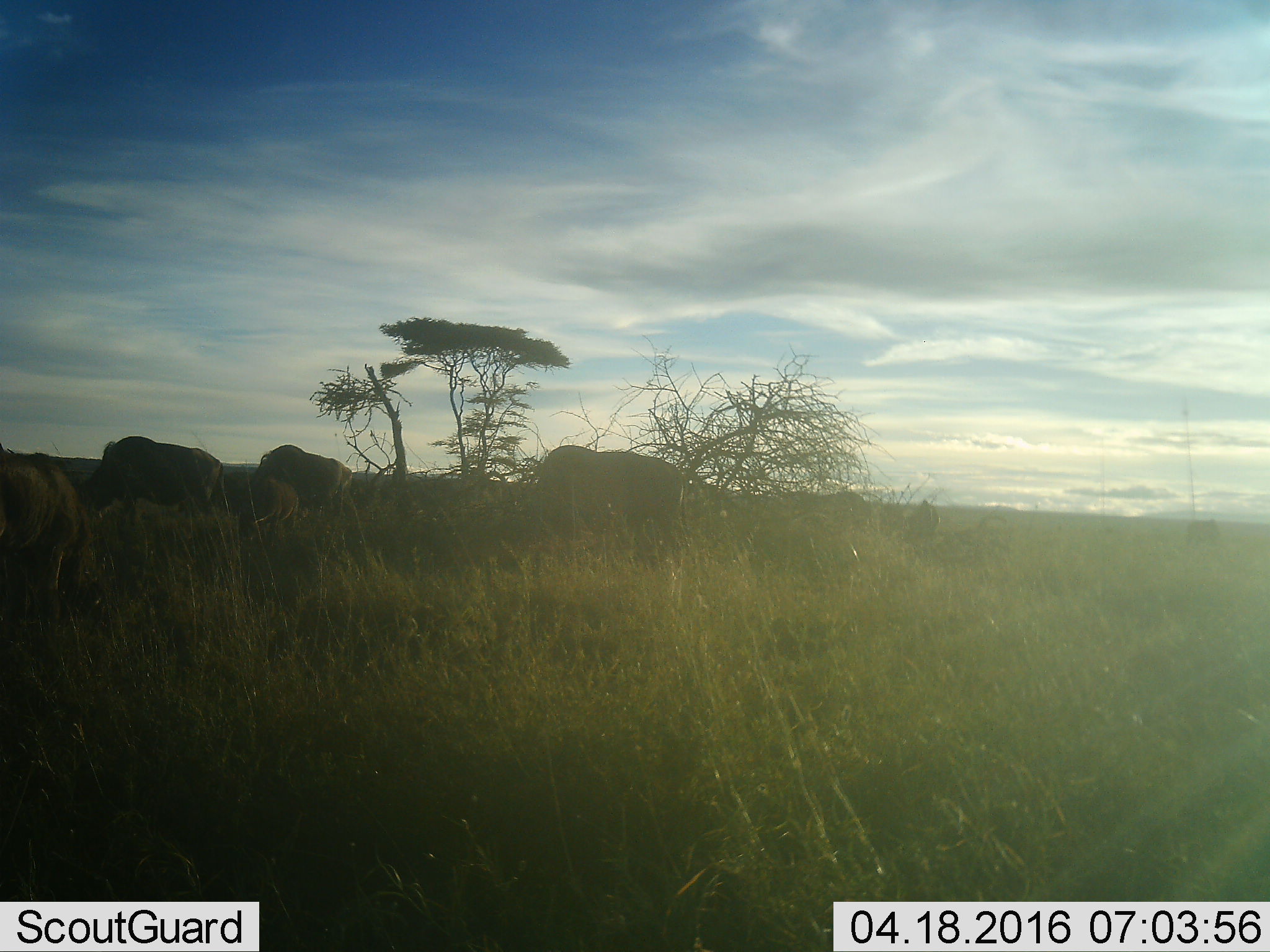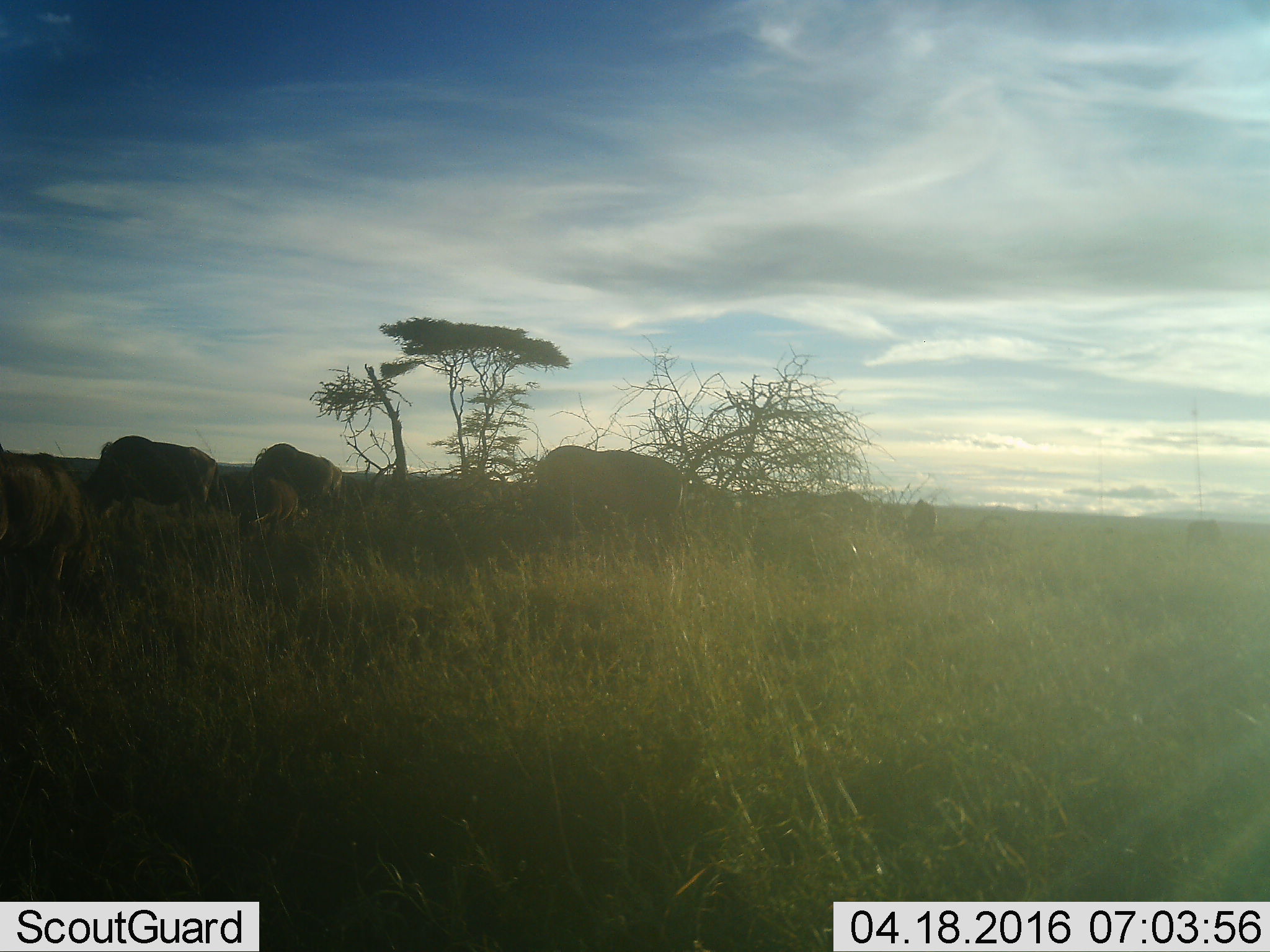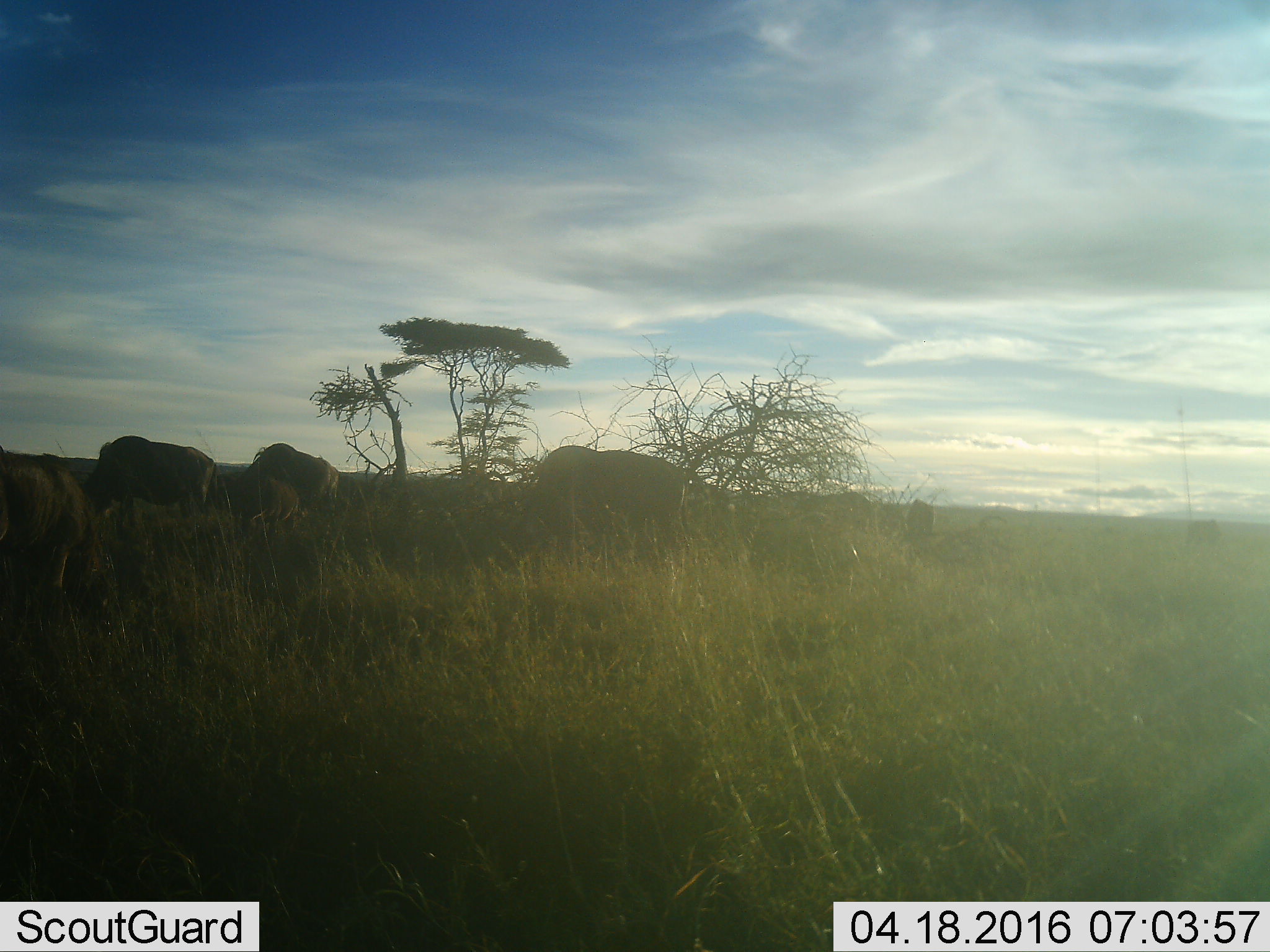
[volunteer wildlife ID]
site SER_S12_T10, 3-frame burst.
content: unidentified animal